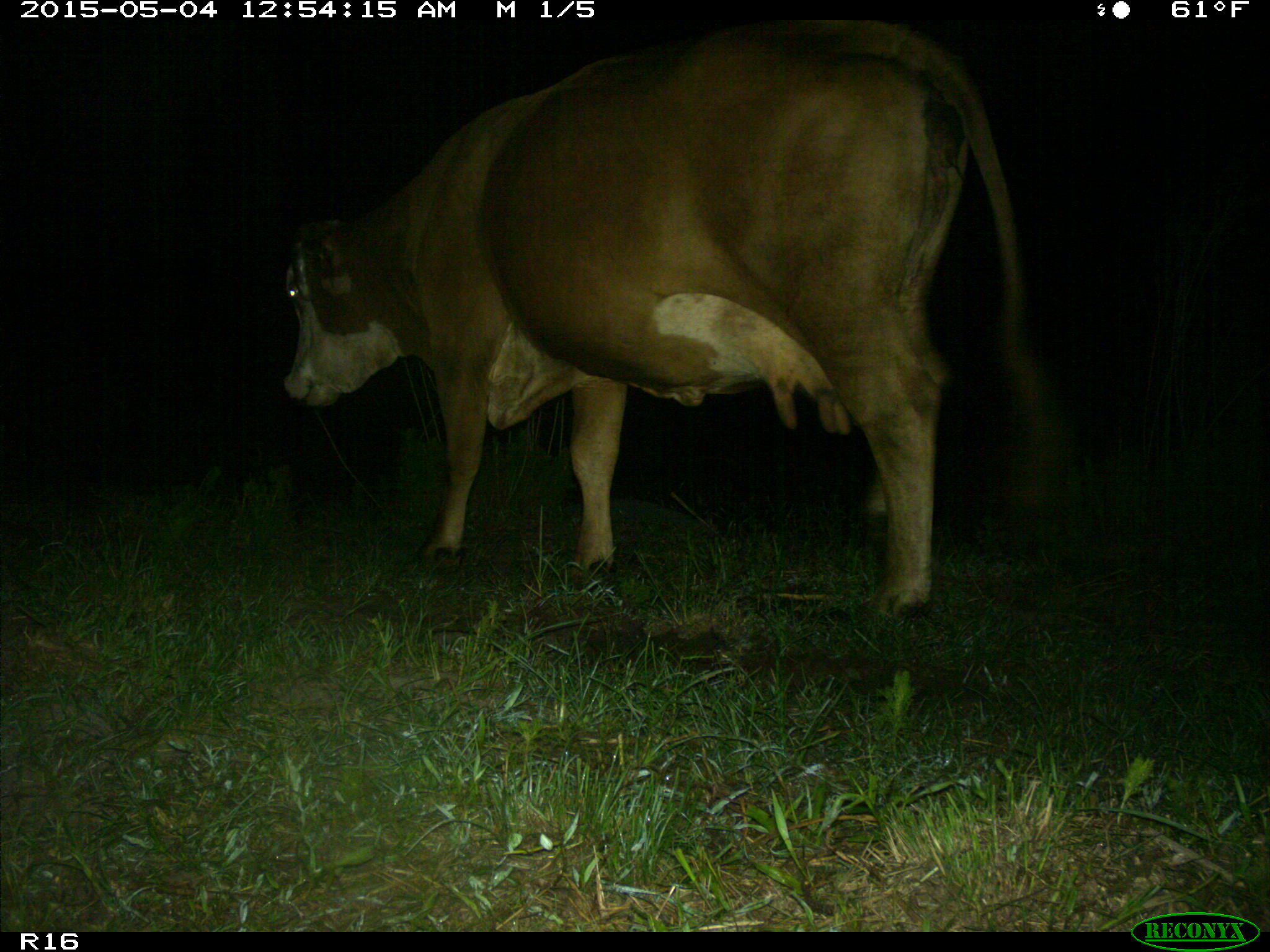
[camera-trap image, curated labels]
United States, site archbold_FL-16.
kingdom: Animalia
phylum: Chordata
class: Mammalia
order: Artiodactyla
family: Bovidae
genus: Bos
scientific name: Bos taurus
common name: domestic cow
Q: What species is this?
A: Bos taurus (domestic cow).